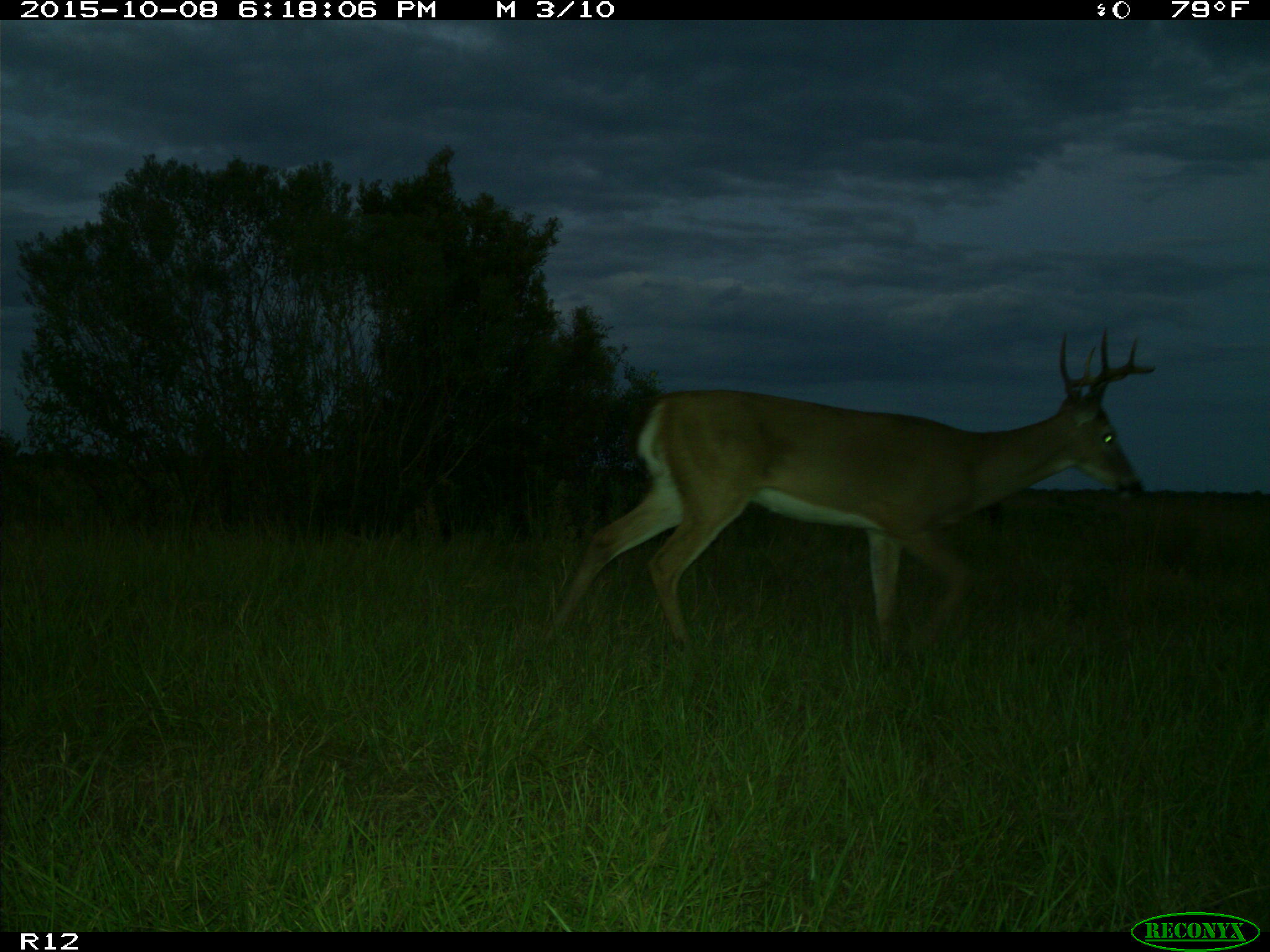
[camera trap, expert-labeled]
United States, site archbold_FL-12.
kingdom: Animalia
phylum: Chordata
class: Mammalia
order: Artiodactyla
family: Cervidae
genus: Odocoileus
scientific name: Odocoileus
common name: deer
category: unidentified deer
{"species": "unidentified deer (deer) (Odocoileus)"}